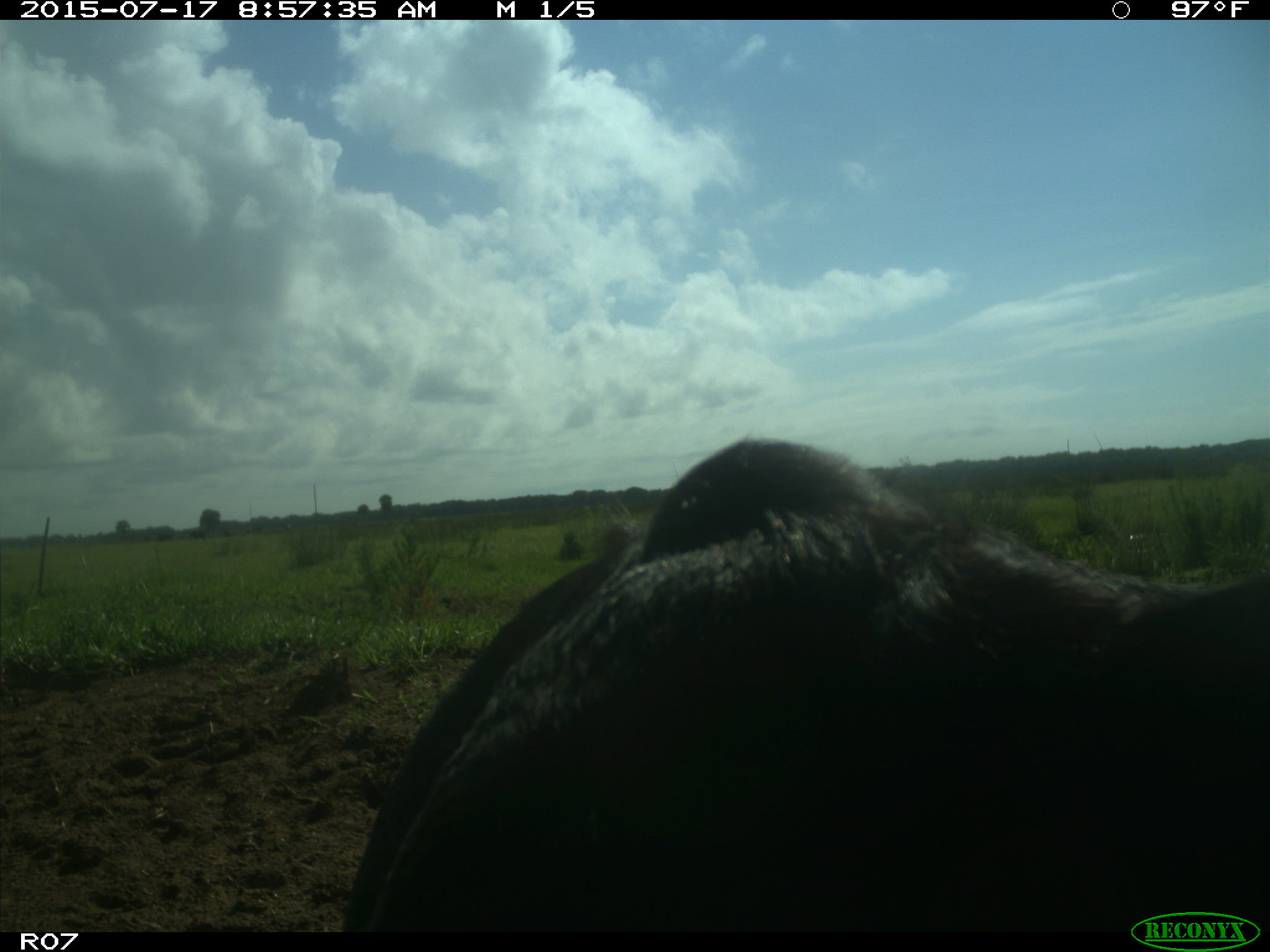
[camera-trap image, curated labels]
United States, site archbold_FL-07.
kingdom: Animalia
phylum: Chordata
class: Mammalia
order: Artiodactyla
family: Bovidae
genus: Bos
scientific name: Bos taurus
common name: domestic cow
Bos taurus (domestic cow).